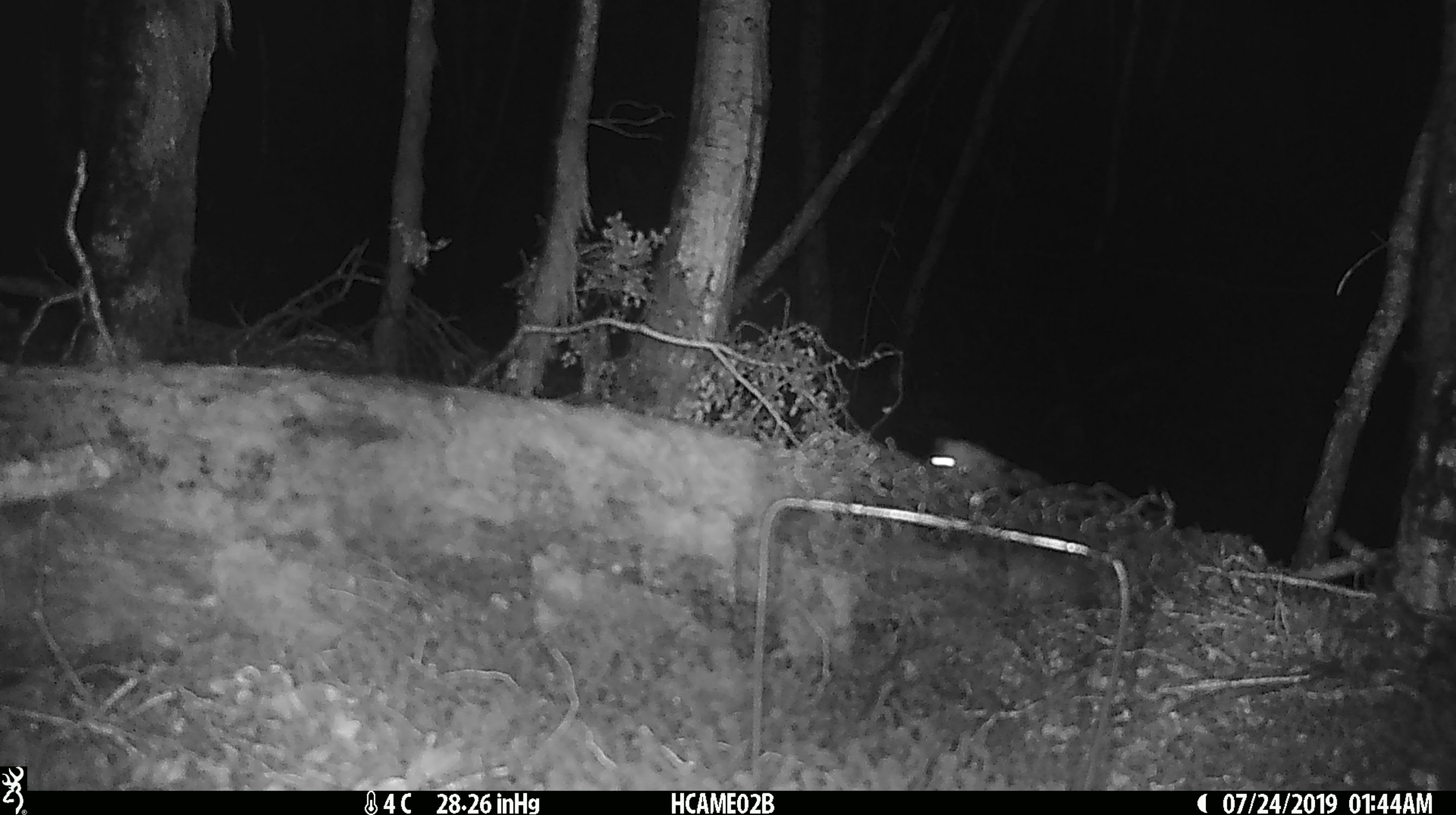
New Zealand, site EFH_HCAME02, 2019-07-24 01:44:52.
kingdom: Animalia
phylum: Chordata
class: Mammalia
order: Rodentia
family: Muridae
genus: Mus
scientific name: Mus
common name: mouse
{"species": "mouse (Mus)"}